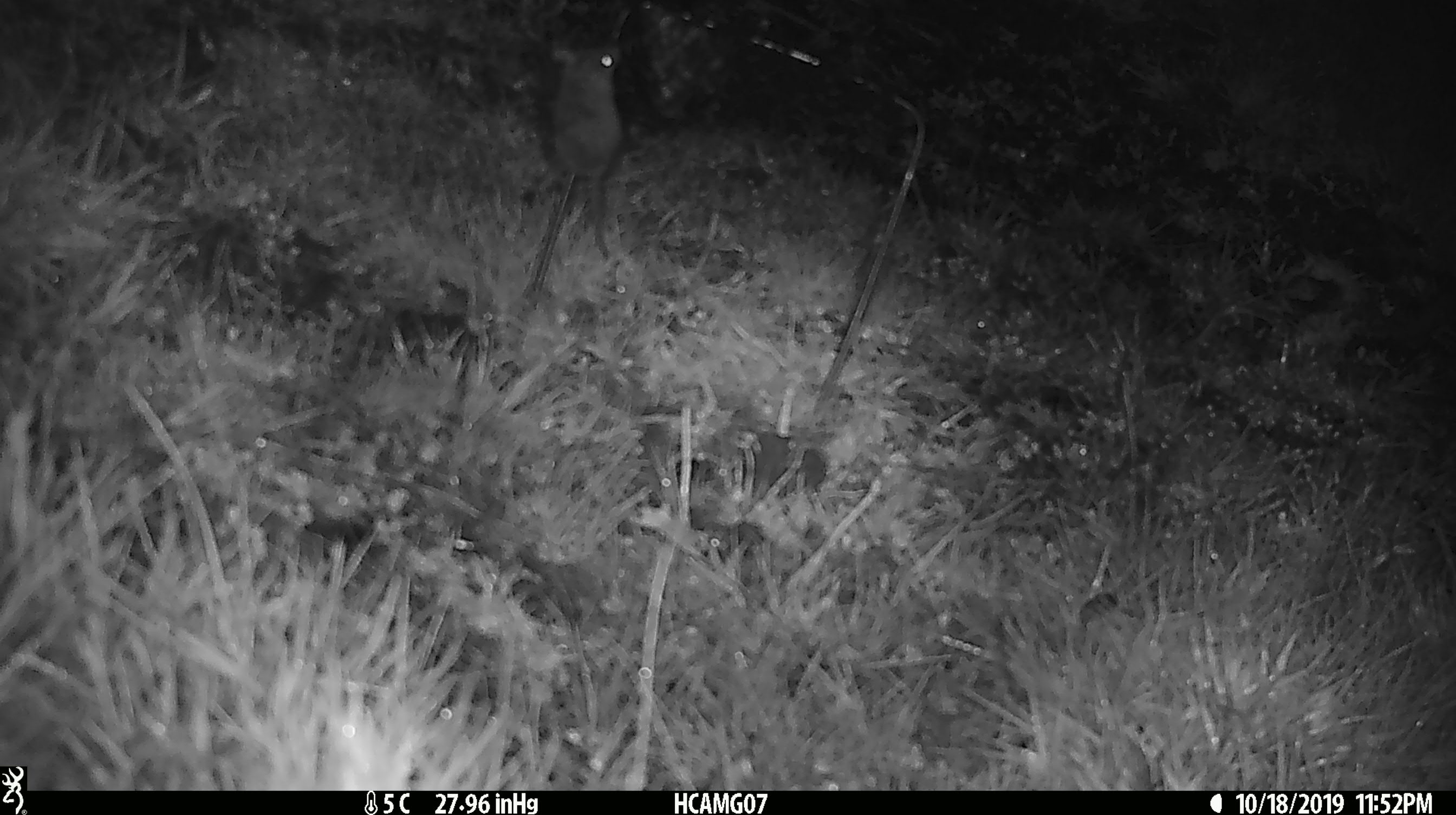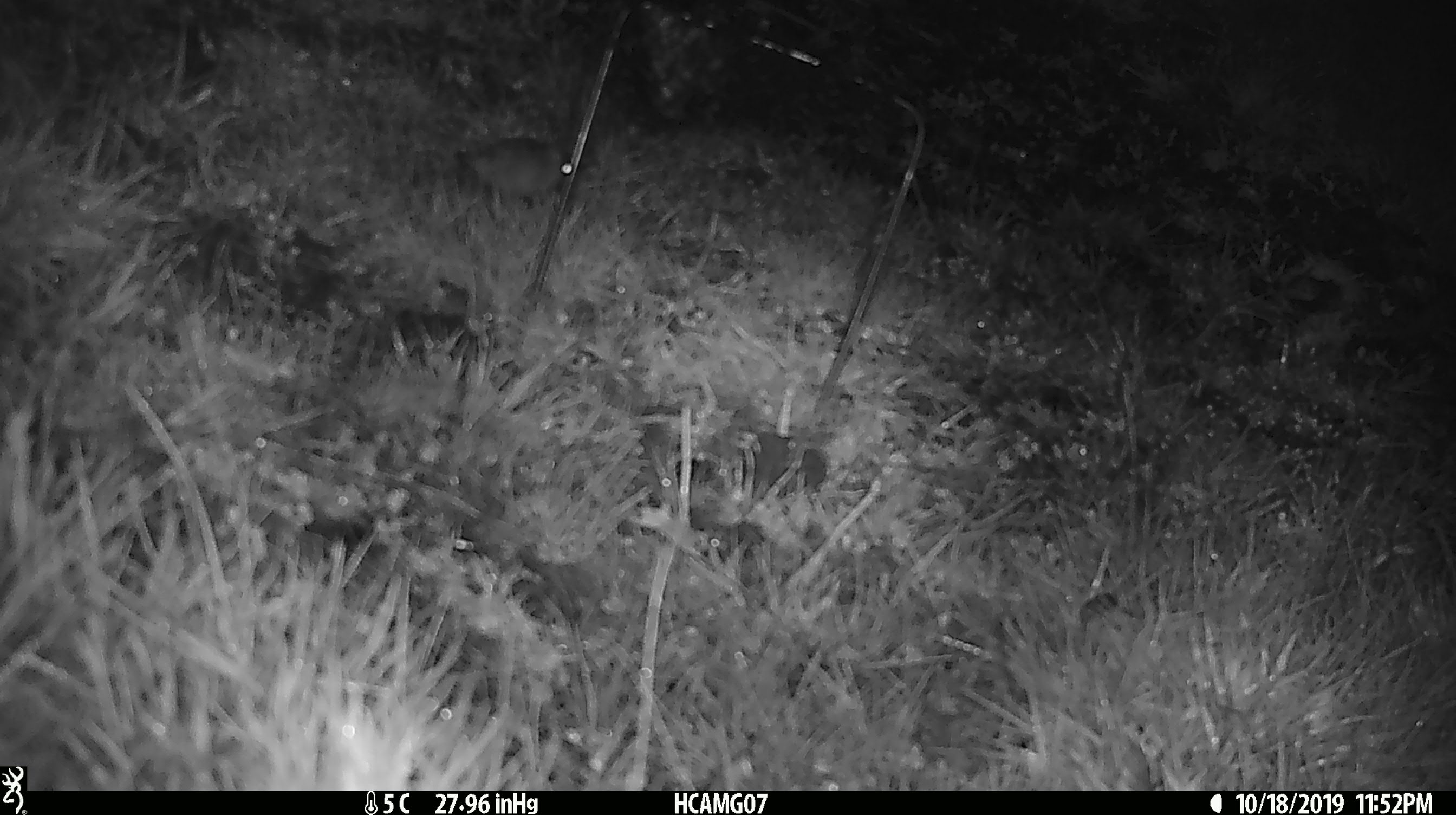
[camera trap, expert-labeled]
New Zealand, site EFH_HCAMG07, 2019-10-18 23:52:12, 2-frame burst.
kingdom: Animalia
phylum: Chordata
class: Mammalia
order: Rodentia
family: Muridae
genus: Mus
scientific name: Mus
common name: mouse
Mouse (Mus).